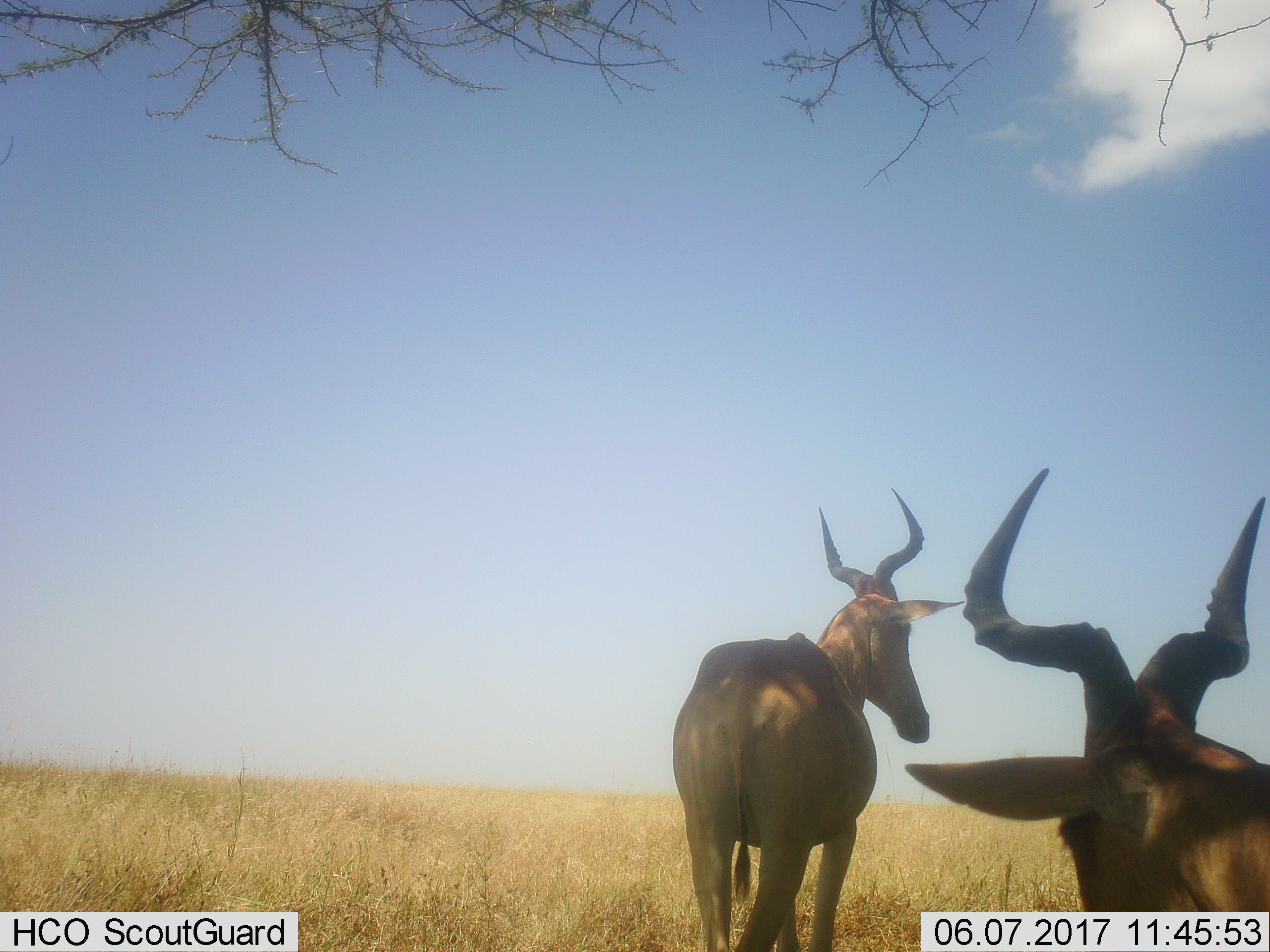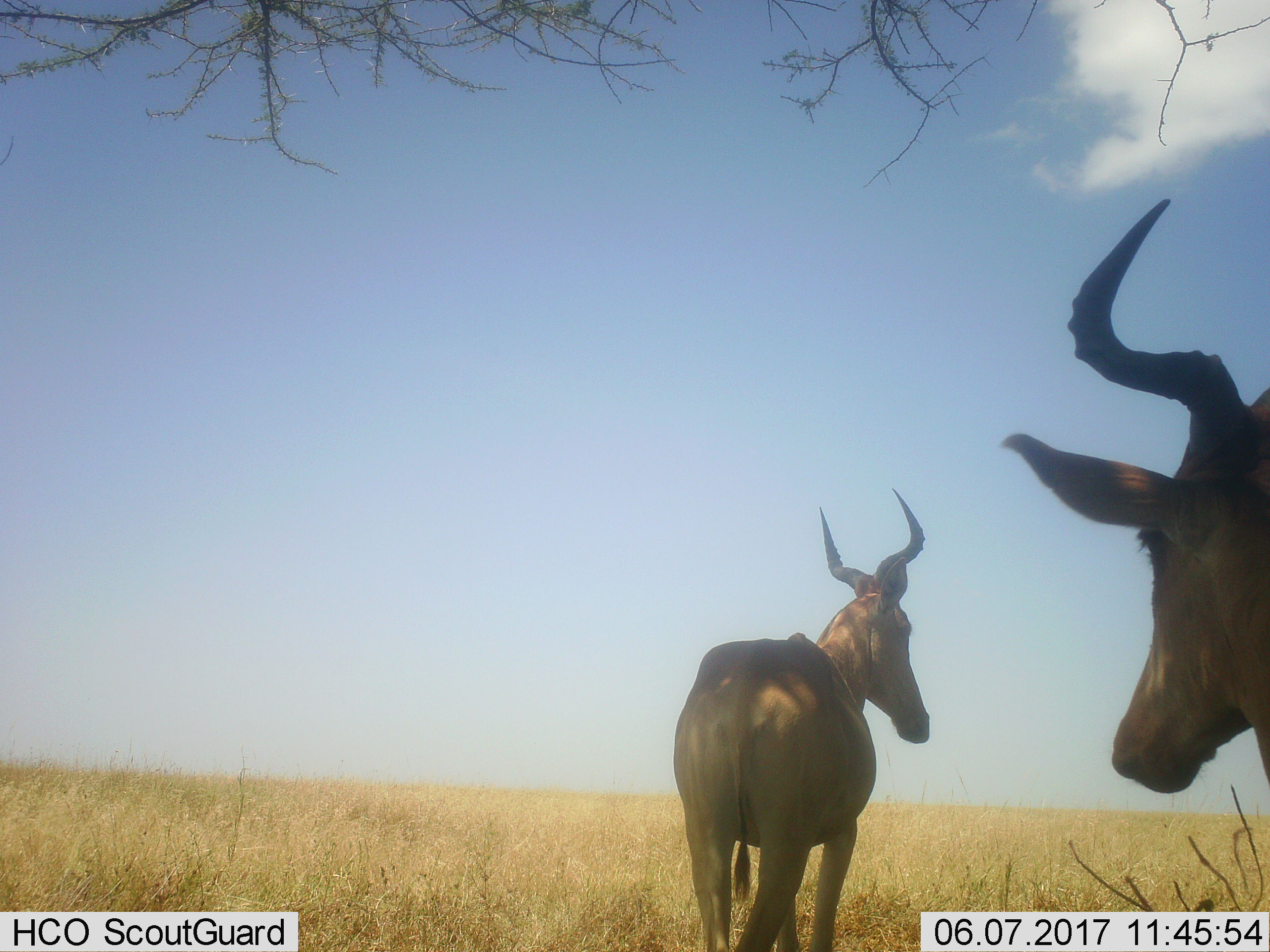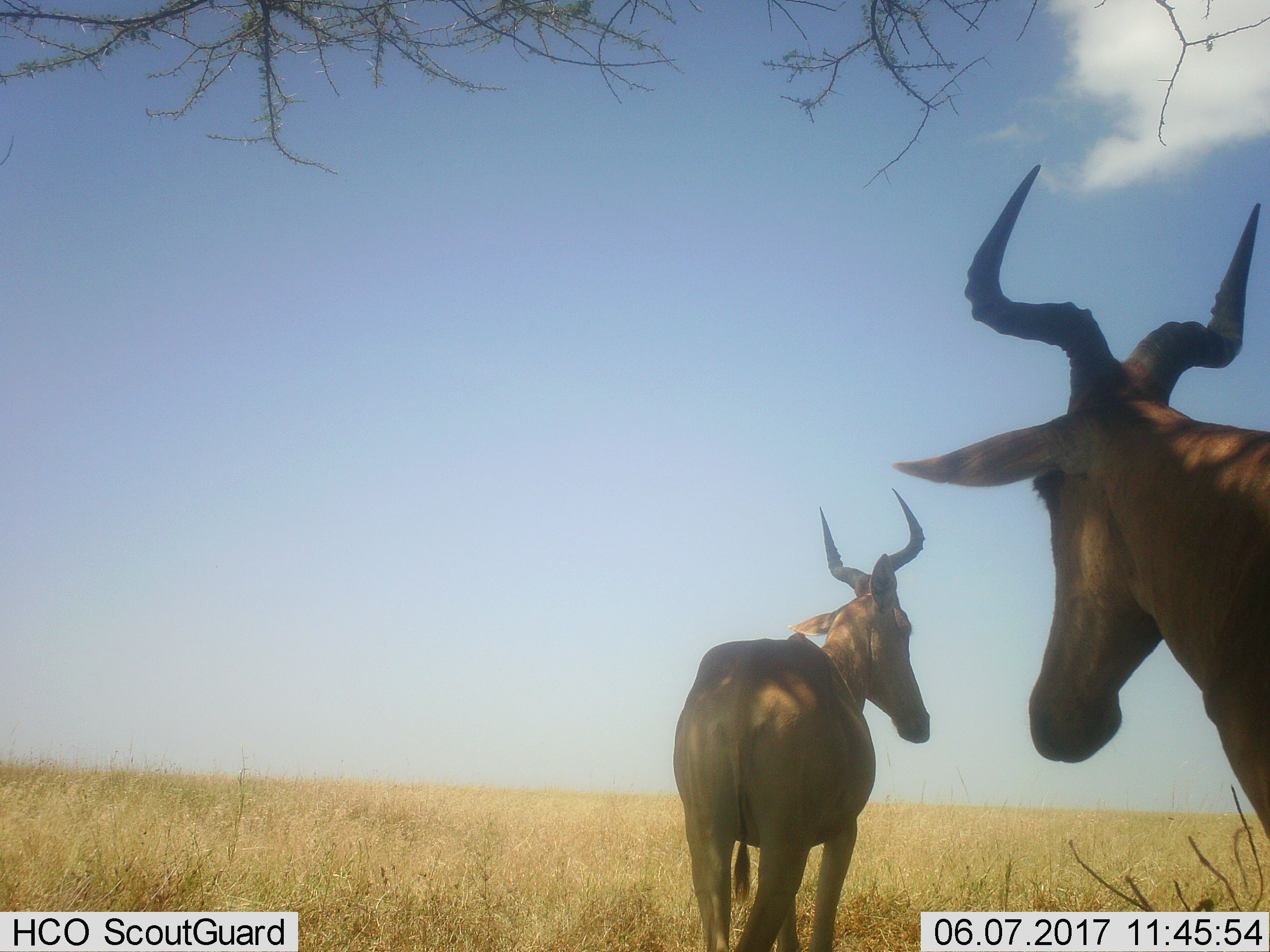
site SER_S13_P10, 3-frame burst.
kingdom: Animalia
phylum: Chordata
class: Mammalia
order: Artiodactyla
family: Bovidae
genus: Alcelaphus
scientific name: Alcelaphus buselaphus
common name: hartebeest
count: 2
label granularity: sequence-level